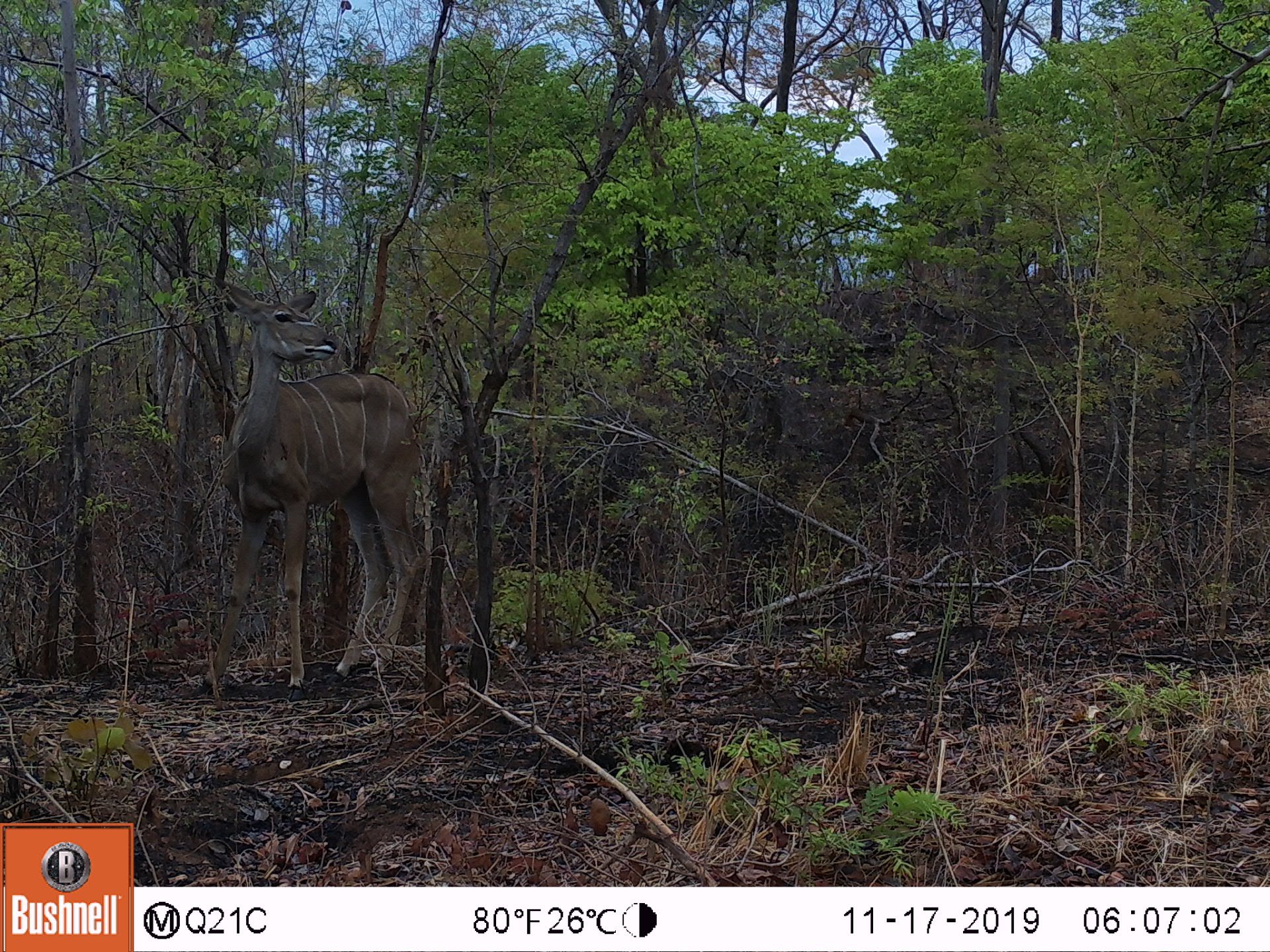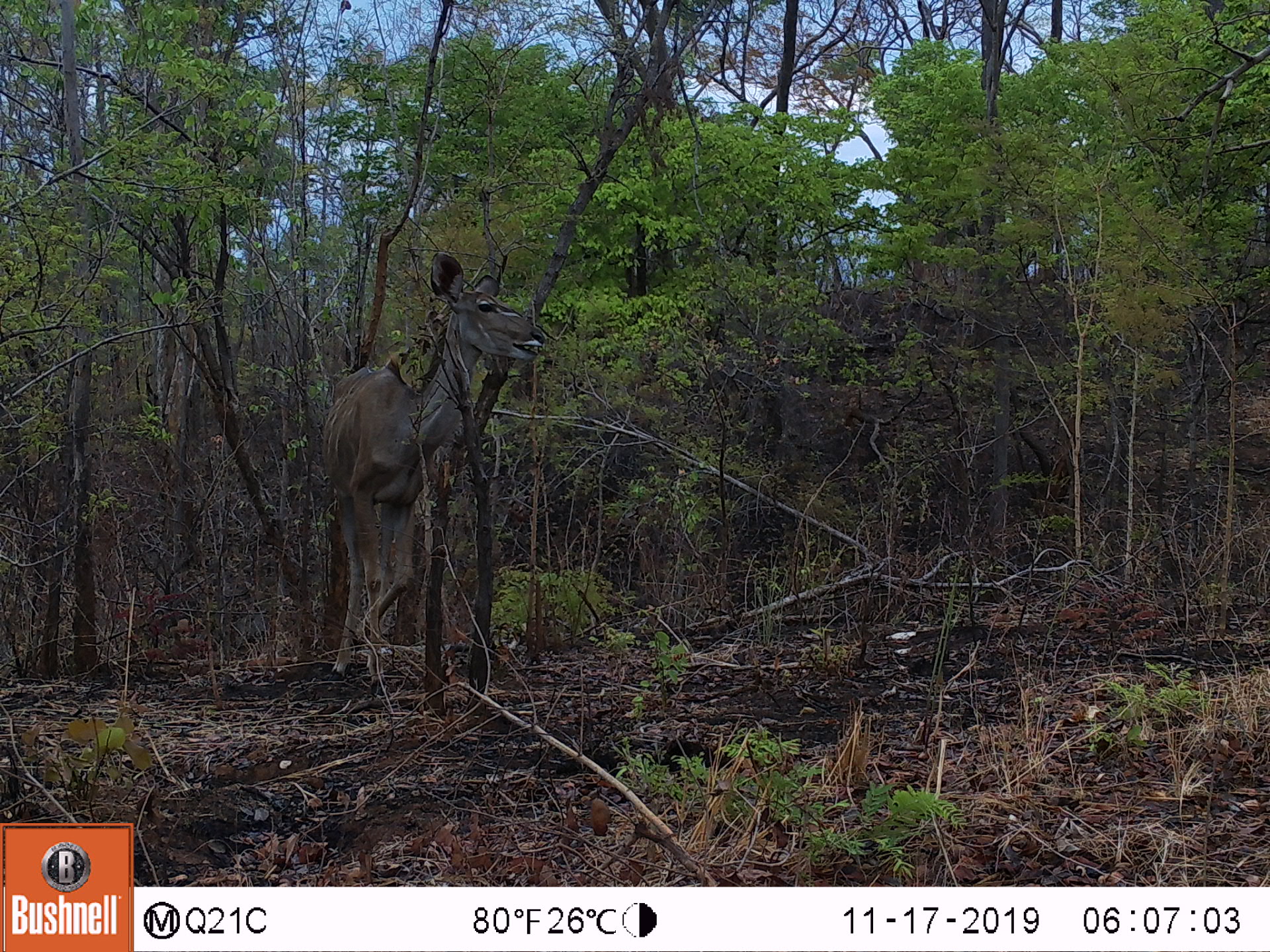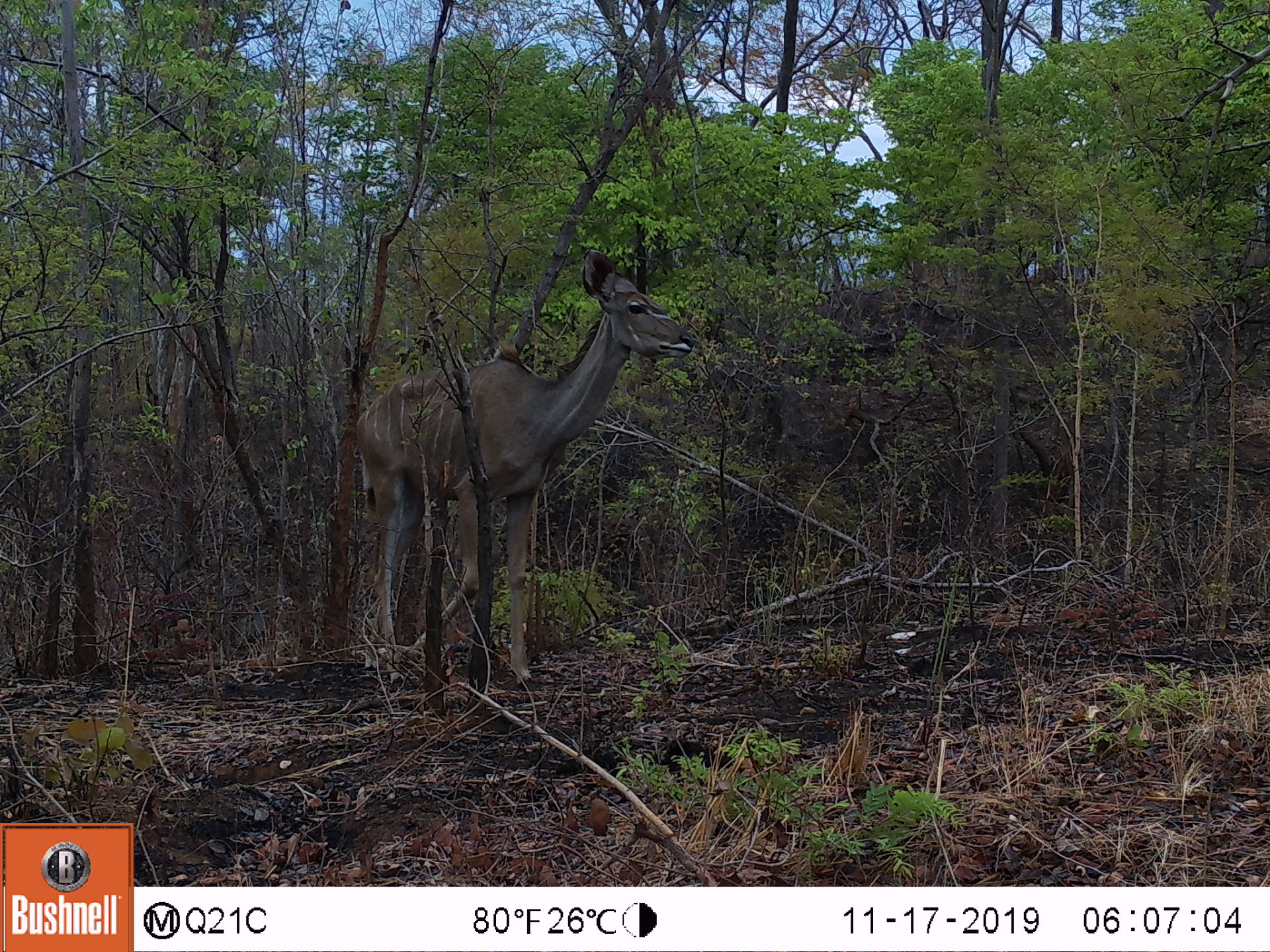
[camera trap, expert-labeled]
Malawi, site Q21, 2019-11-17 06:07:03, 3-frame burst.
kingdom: Animalia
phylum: Chordata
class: Mammalia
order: Artiodactyla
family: Bovidae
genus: Tragelaphus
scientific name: Tragelaphus strepsiceros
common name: greater kudu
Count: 1.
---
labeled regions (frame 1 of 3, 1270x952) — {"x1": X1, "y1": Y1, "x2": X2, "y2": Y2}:
greater kudu: {"x1": 197, "y1": 276, "x2": 445, "y2": 668}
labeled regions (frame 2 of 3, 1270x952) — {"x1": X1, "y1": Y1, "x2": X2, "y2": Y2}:
greater kudu: {"x1": 303, "y1": 250, "x2": 546, "y2": 693}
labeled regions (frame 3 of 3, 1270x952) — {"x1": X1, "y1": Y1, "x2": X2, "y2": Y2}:
greater kudu: {"x1": 344, "y1": 252, "x2": 701, "y2": 692}